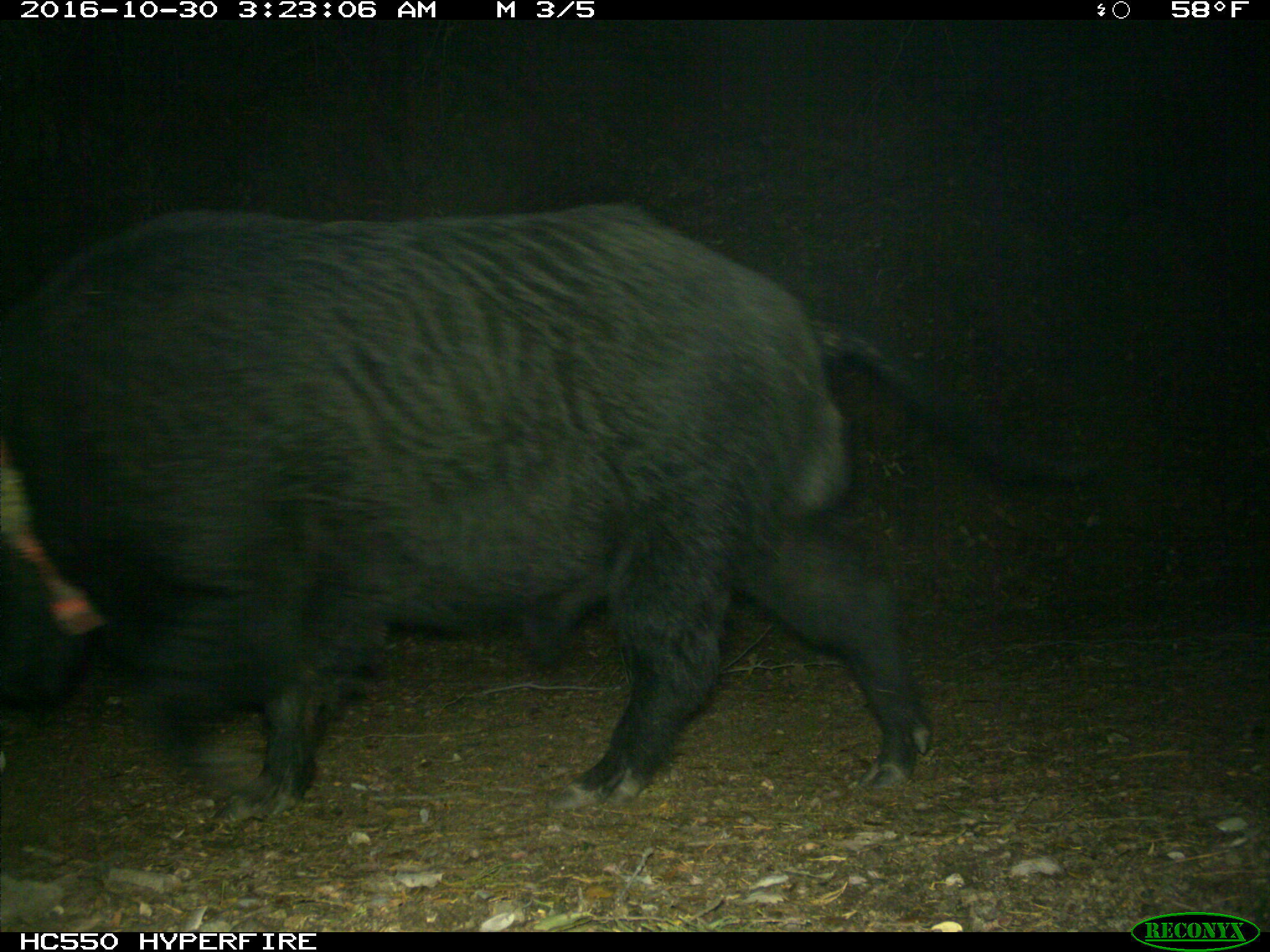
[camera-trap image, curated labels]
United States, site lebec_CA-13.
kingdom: Animalia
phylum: Chordata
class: Mammalia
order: Artiodactyla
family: Suidae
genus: Sus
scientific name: Sus scrofa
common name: wild boar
Sus scrofa (wild boar).